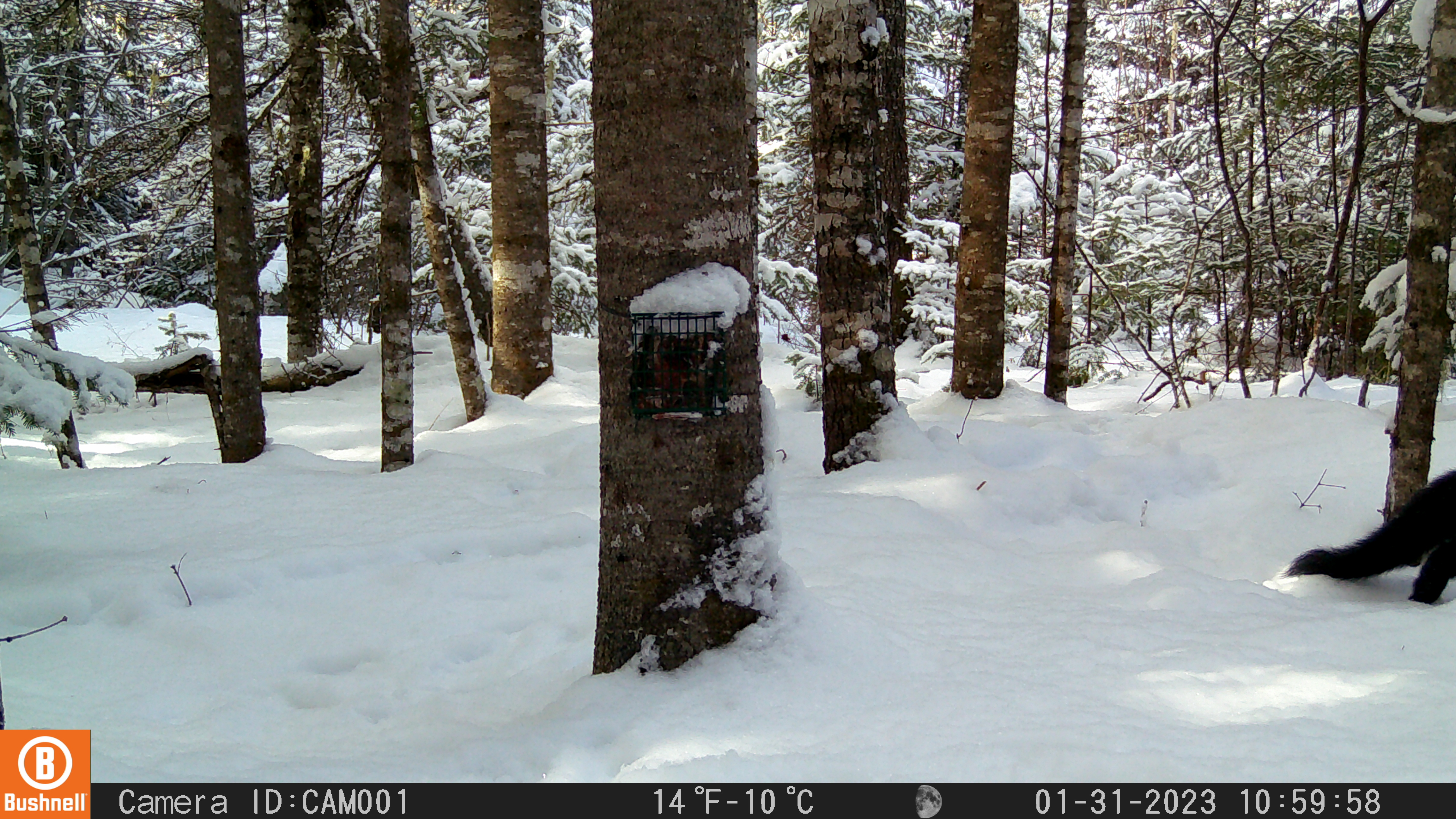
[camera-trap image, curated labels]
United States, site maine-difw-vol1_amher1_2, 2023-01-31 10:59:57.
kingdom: Animalia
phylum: Chordata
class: Mammalia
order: Carnivora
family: Mustelidae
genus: Pekania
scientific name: Pekania pennanti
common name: fisher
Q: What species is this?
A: Fisher (Pekania pennanti).